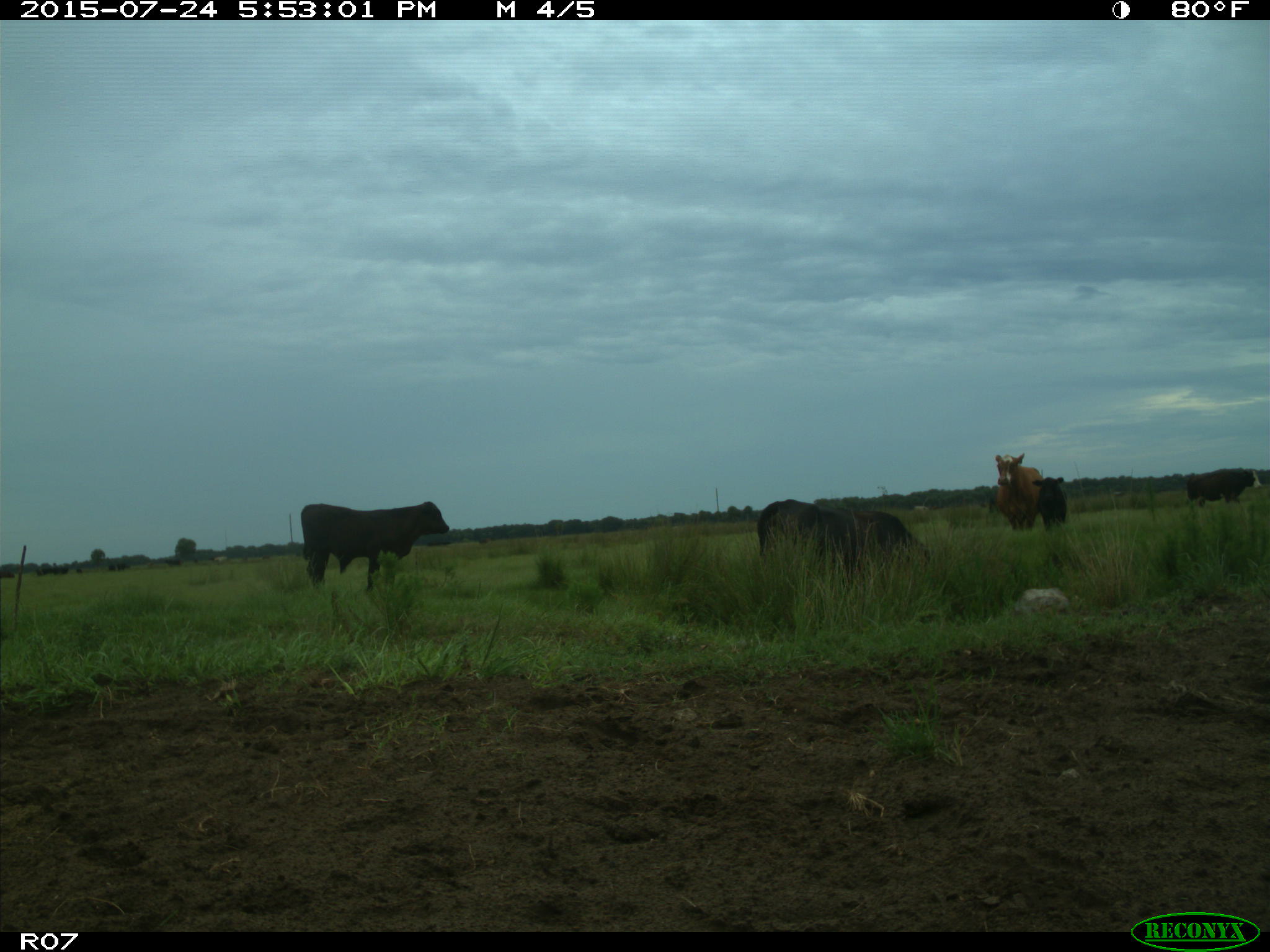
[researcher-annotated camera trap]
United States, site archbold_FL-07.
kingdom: Animalia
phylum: Chordata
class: Mammalia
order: Artiodactyla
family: Bovidae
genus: Bos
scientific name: Bos taurus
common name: domestic cow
Bos taurus (domestic cow).